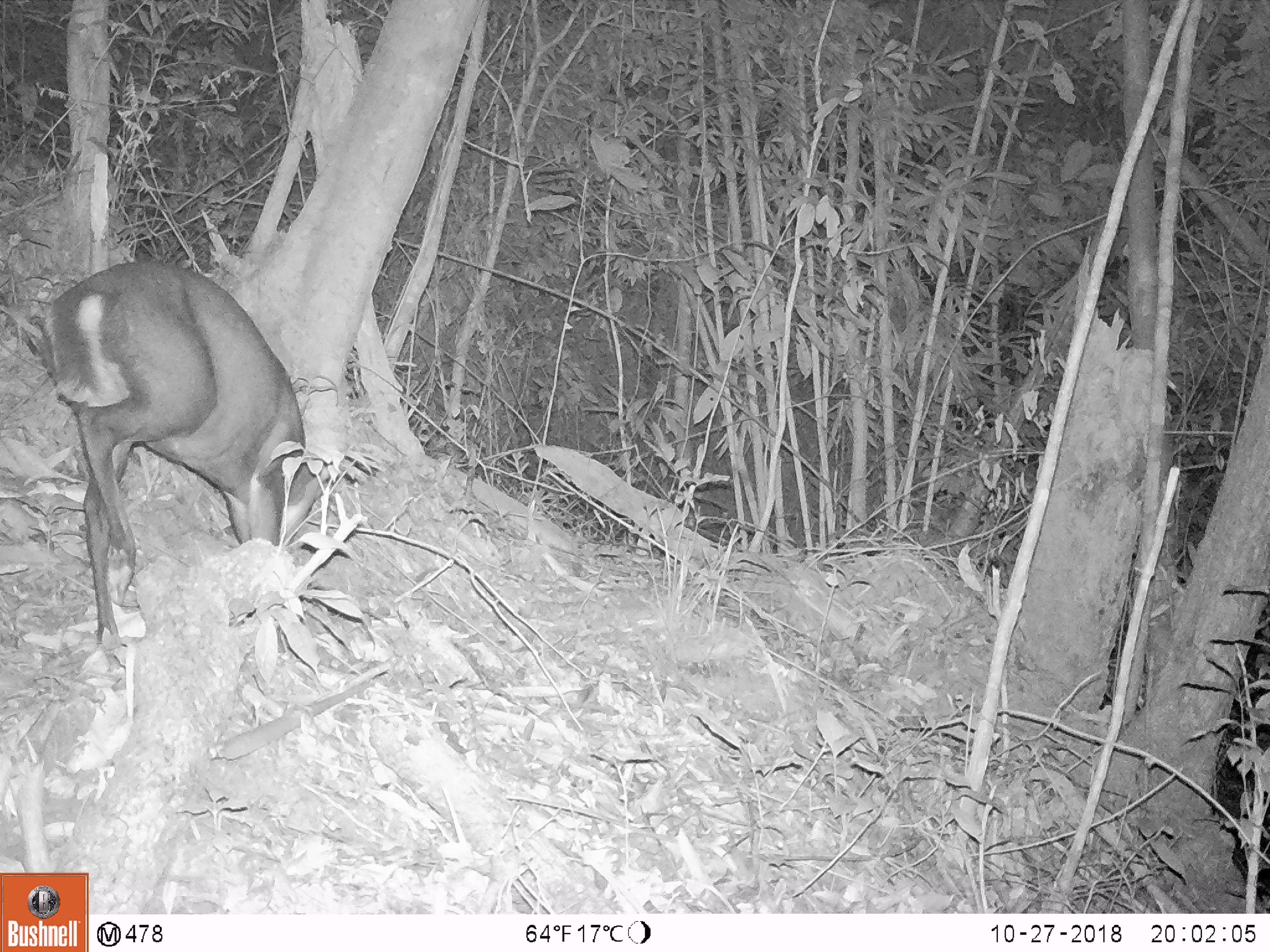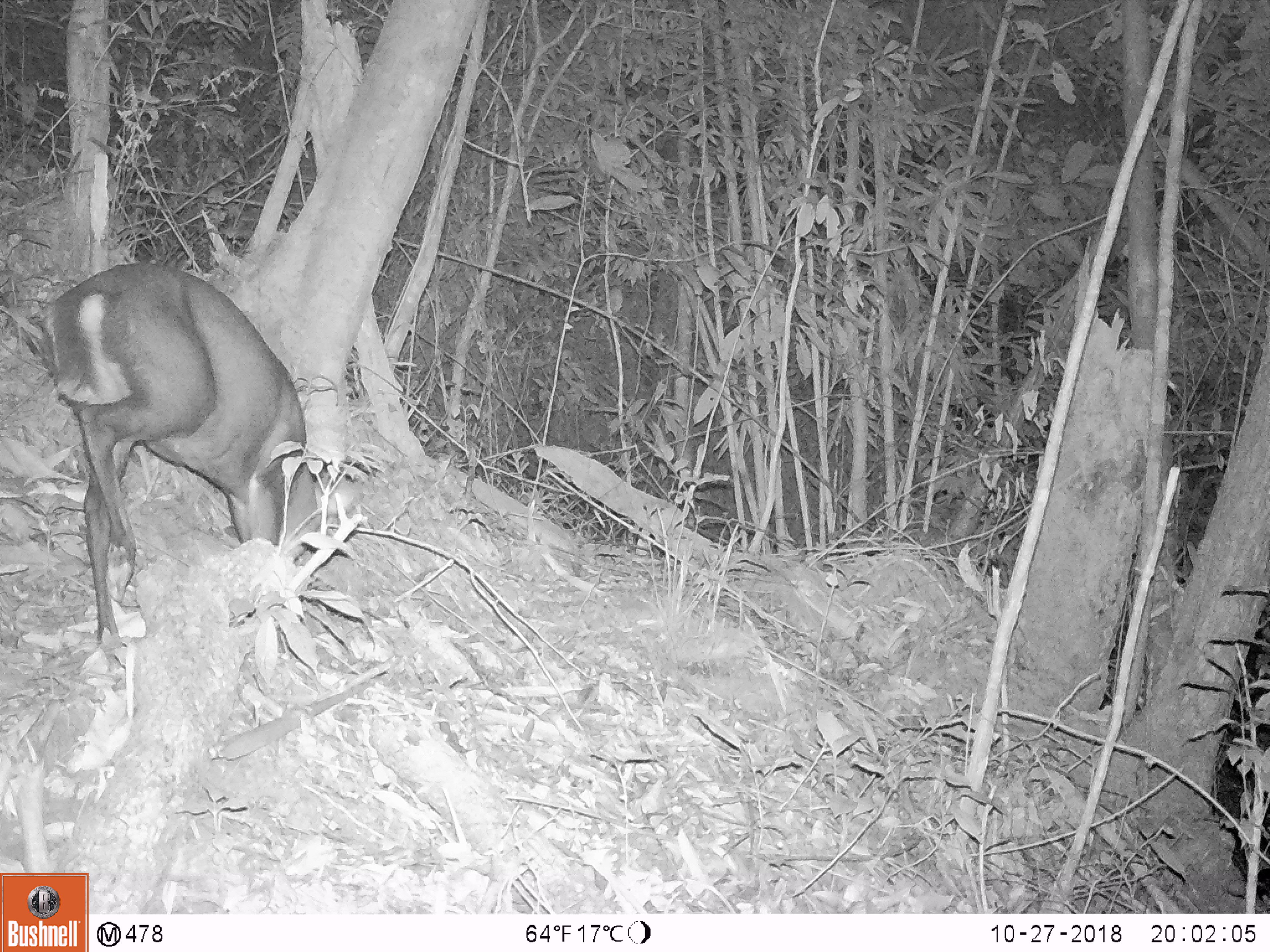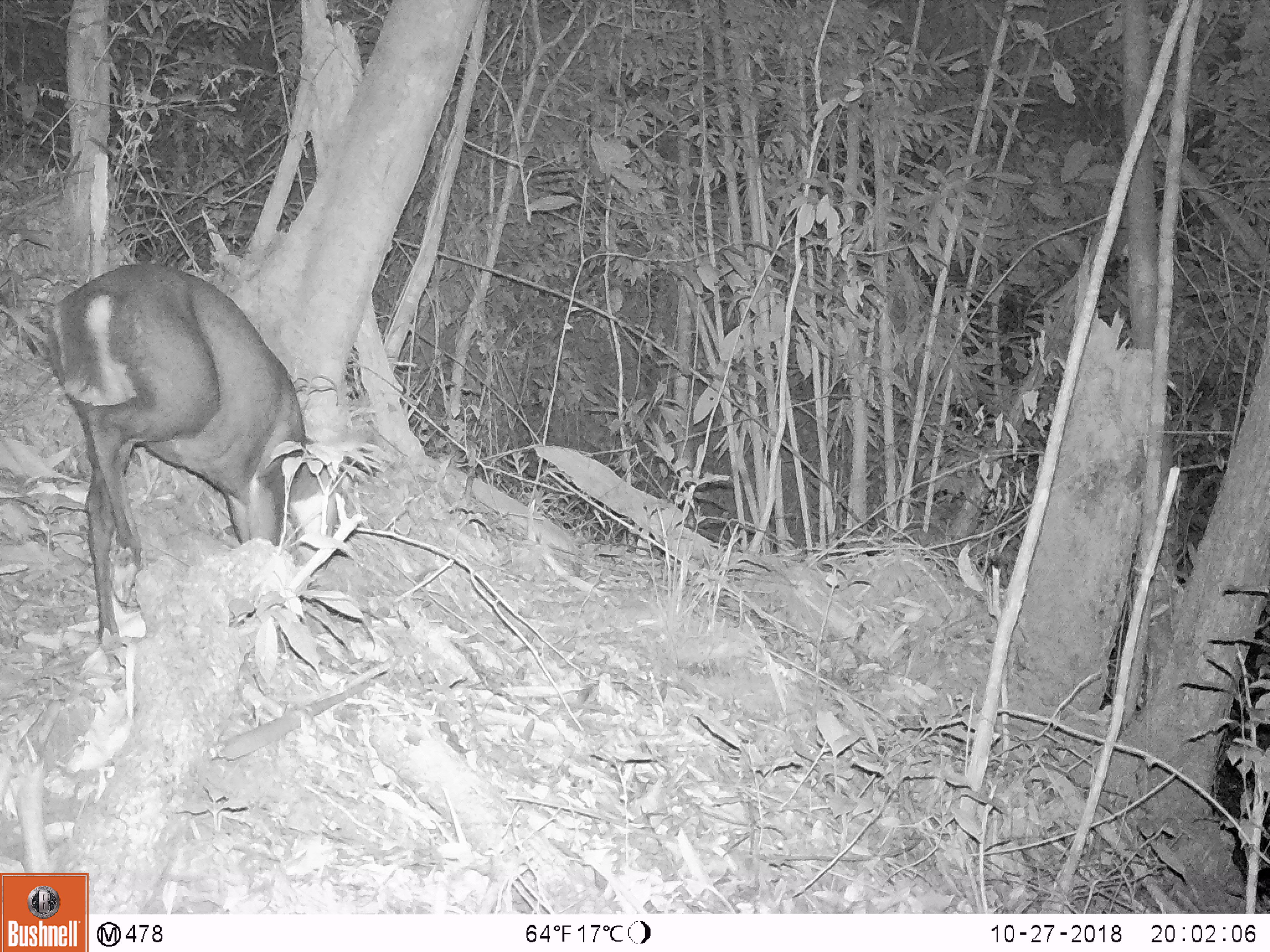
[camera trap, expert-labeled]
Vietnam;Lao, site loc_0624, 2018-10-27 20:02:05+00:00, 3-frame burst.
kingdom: Animalia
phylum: Chordata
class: Mammalia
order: Artiodactyla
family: Cervidae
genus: Muntiacus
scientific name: Muntiacus rooseveltorum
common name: roosevelt's muntjac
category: roosevelts muntjac group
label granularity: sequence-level